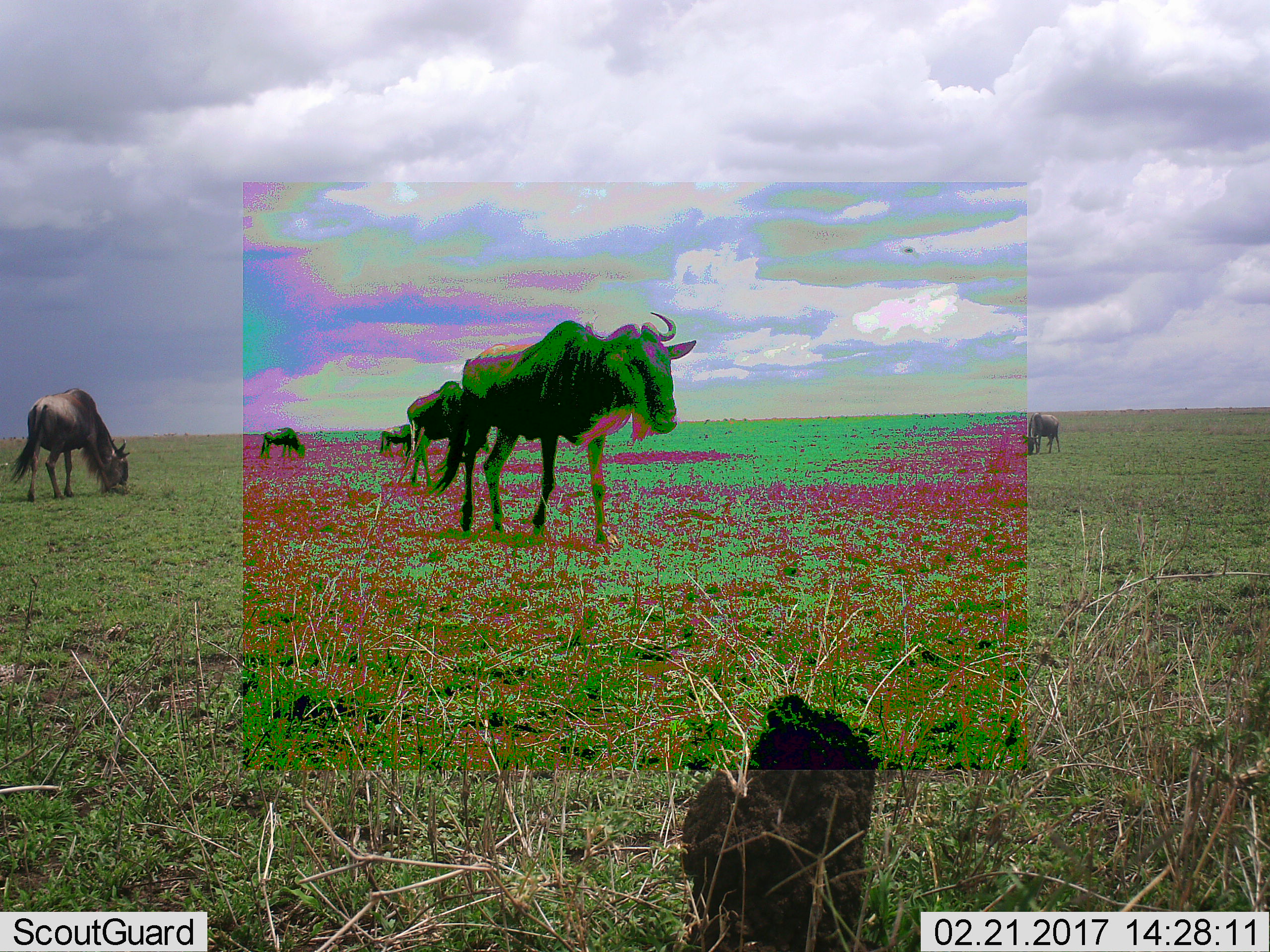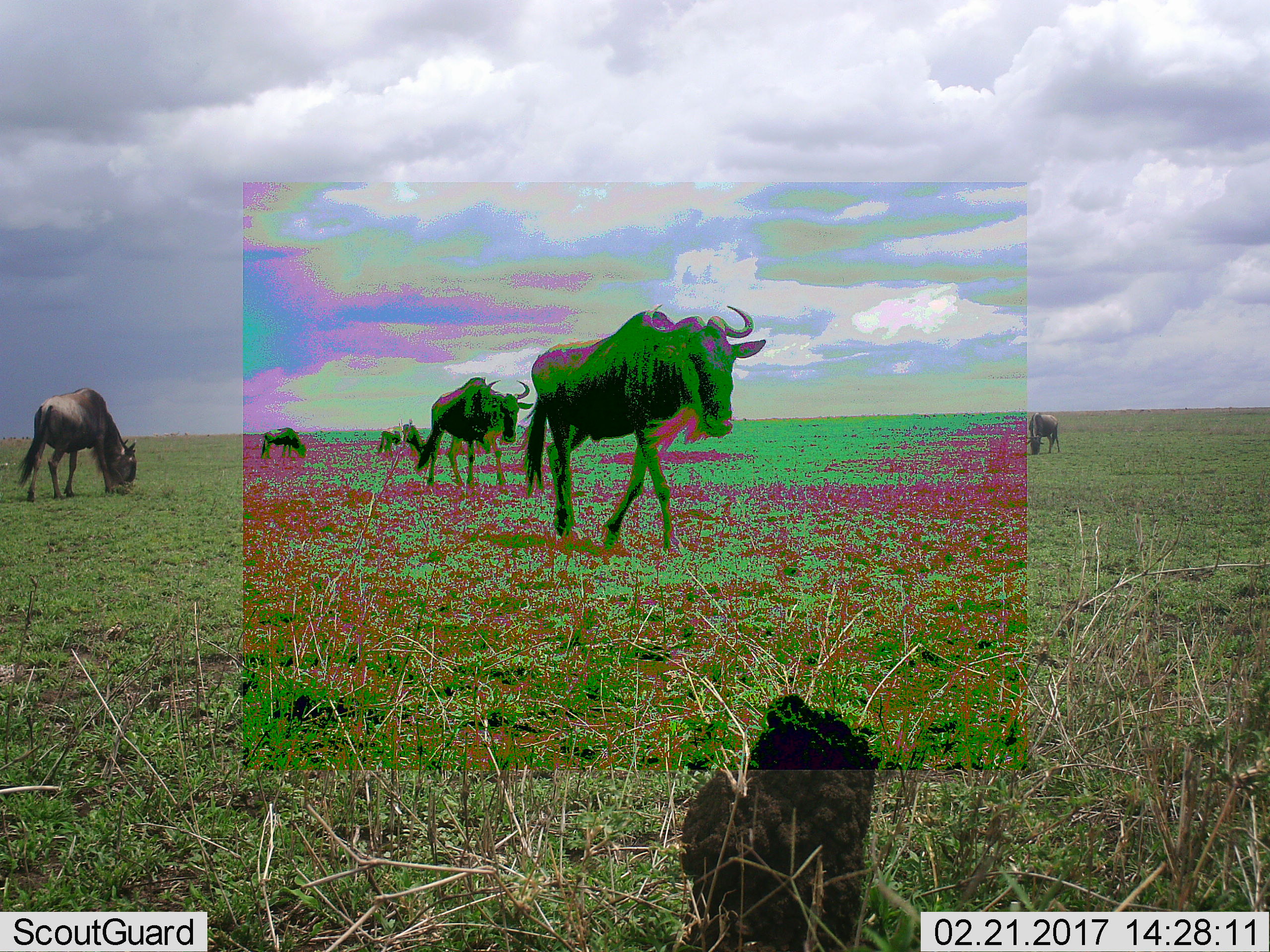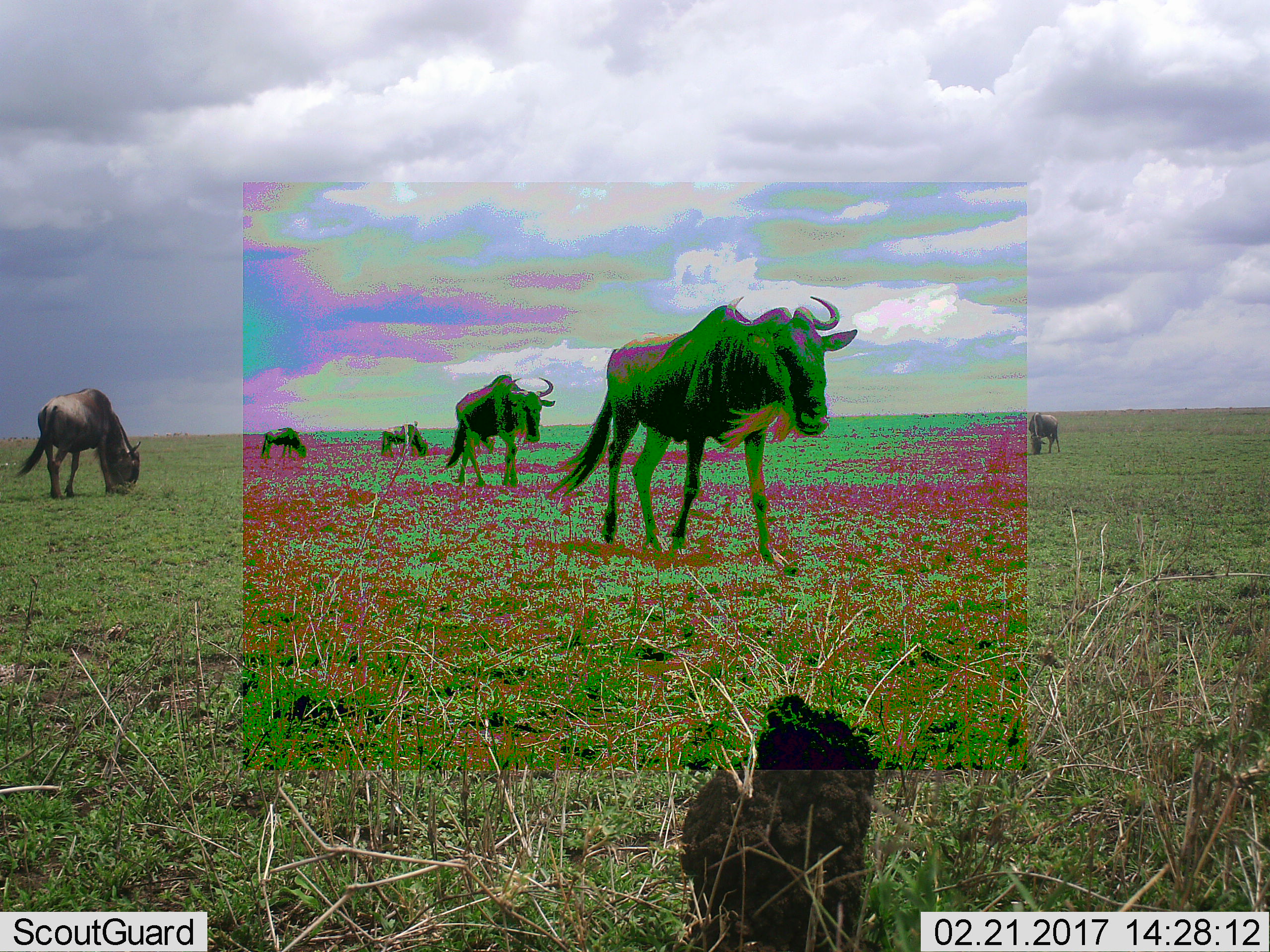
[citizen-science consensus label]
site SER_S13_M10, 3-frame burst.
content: unidentified animal